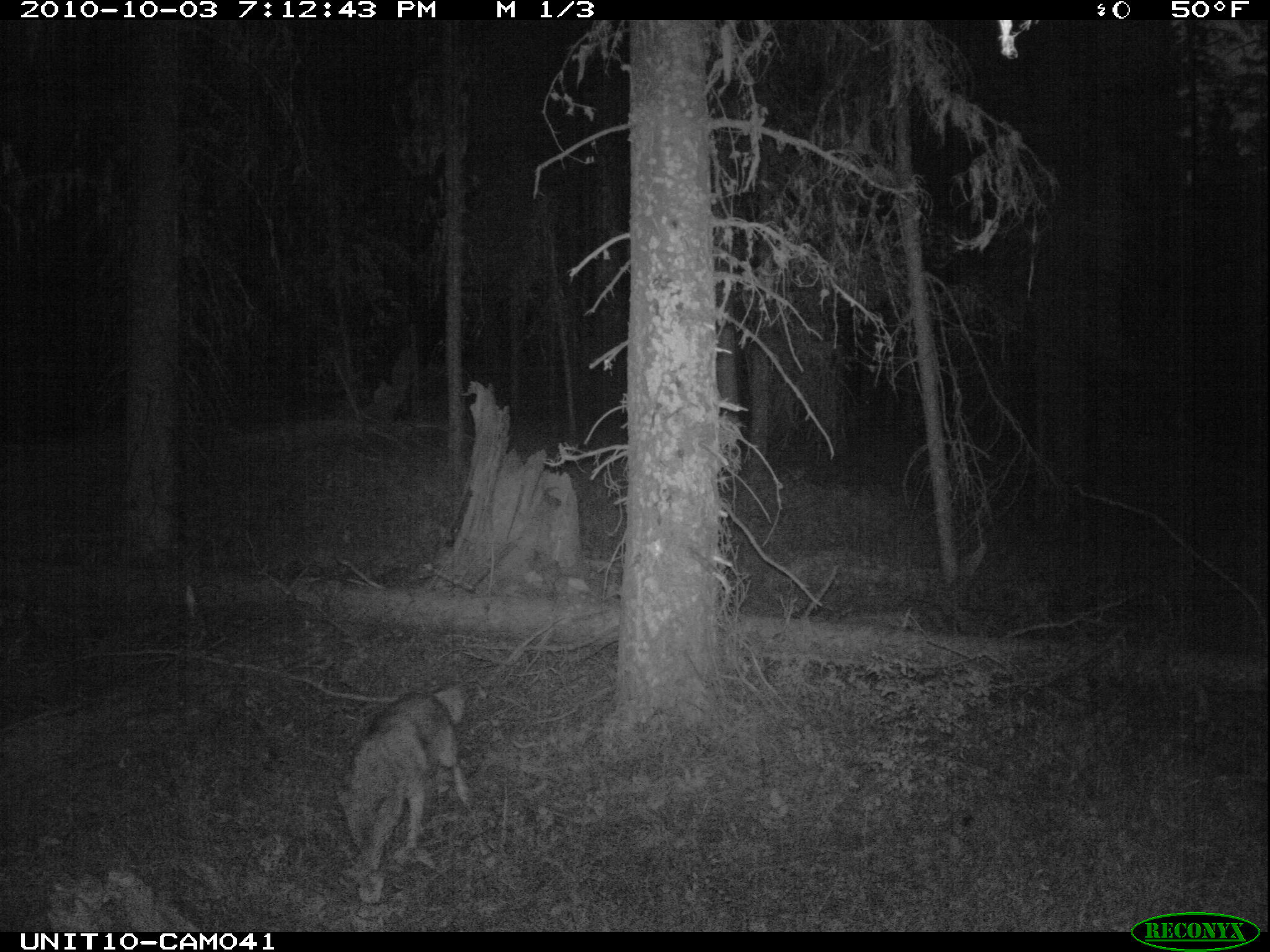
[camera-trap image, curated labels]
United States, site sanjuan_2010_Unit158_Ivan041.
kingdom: Animalia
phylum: Chordata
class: Mammalia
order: Carnivora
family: Canidae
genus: Canis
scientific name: Canis latrans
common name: coyote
Canis latrans (coyote).